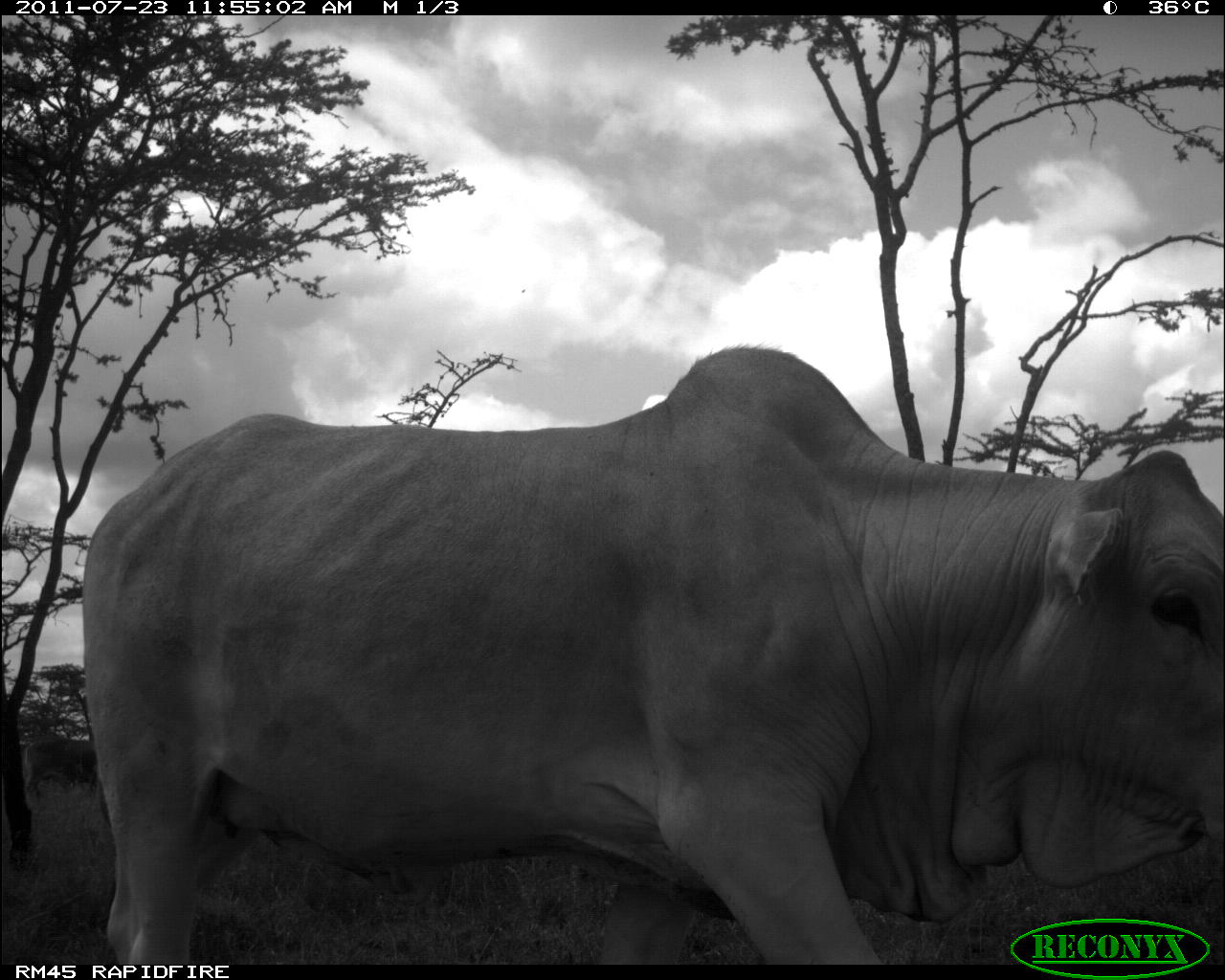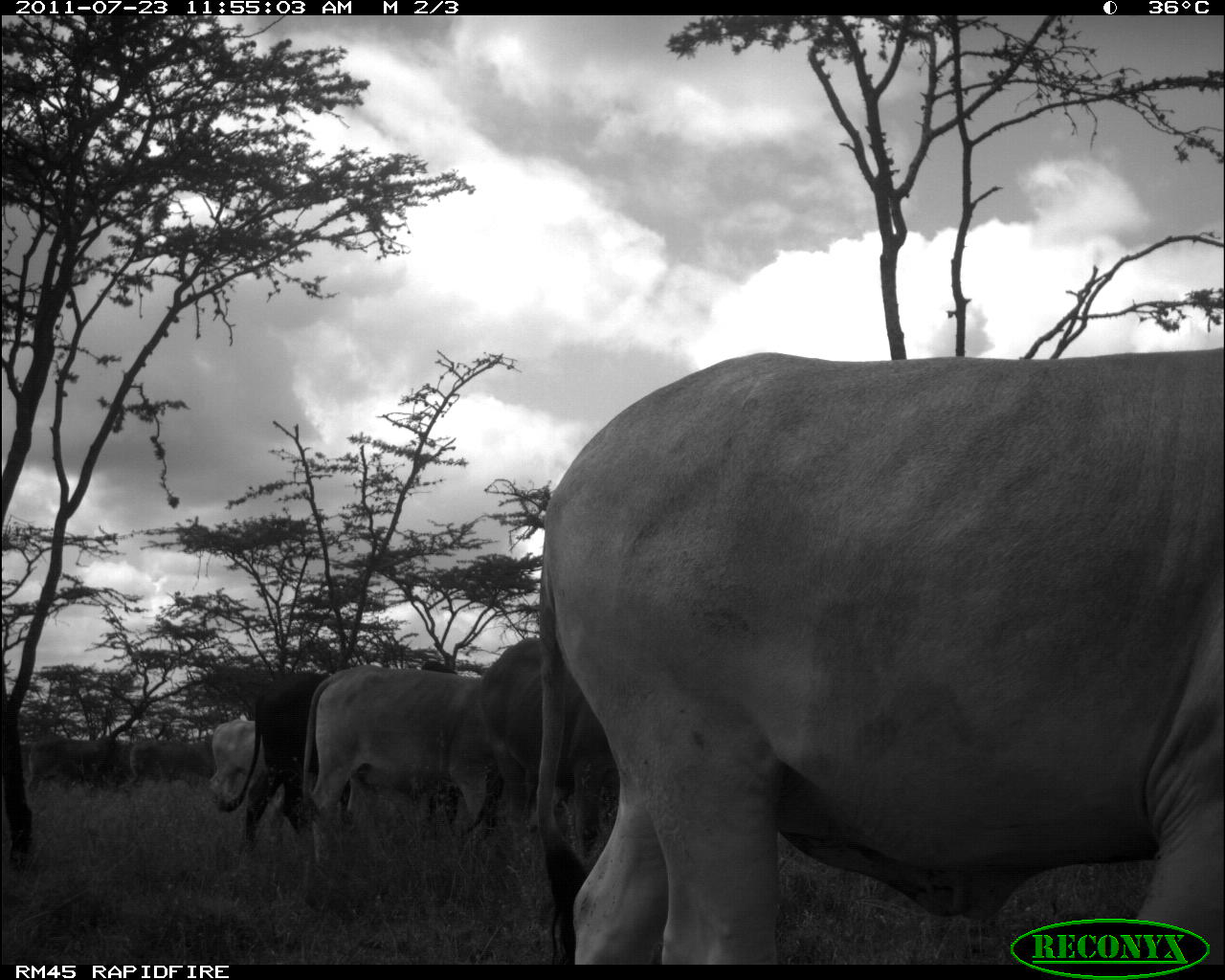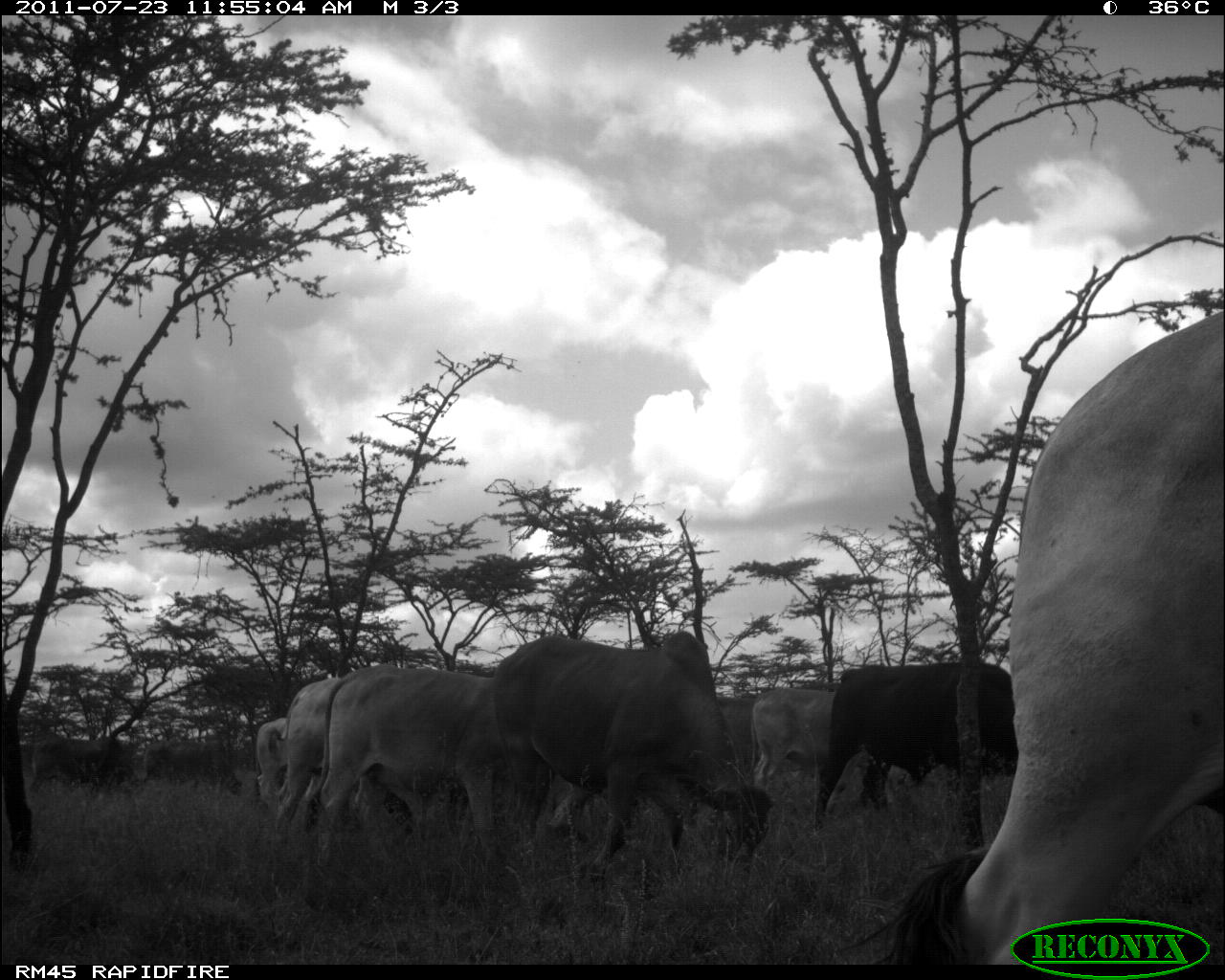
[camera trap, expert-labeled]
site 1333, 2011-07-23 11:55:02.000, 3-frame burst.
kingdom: Animalia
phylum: Chordata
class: Mammalia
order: Artiodactyla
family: Bovidae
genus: Bos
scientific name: Bos taurus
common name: domestic cattle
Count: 2.